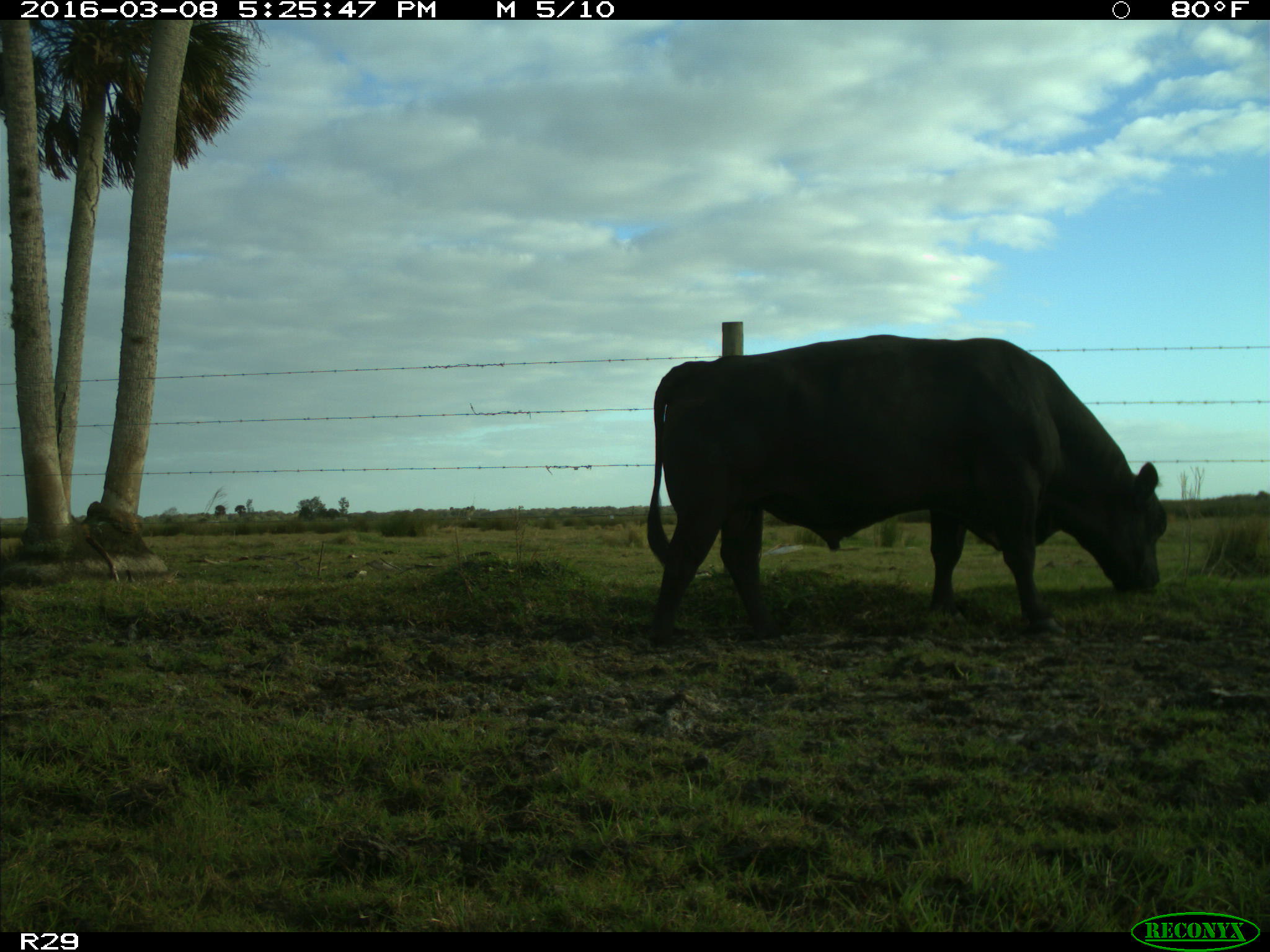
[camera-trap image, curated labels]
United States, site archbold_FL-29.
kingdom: Animalia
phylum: Chordata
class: Mammalia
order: Artiodactyla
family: Bovidae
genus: Bos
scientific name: Bos taurus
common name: domestic cow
Bos taurus (domestic cow).